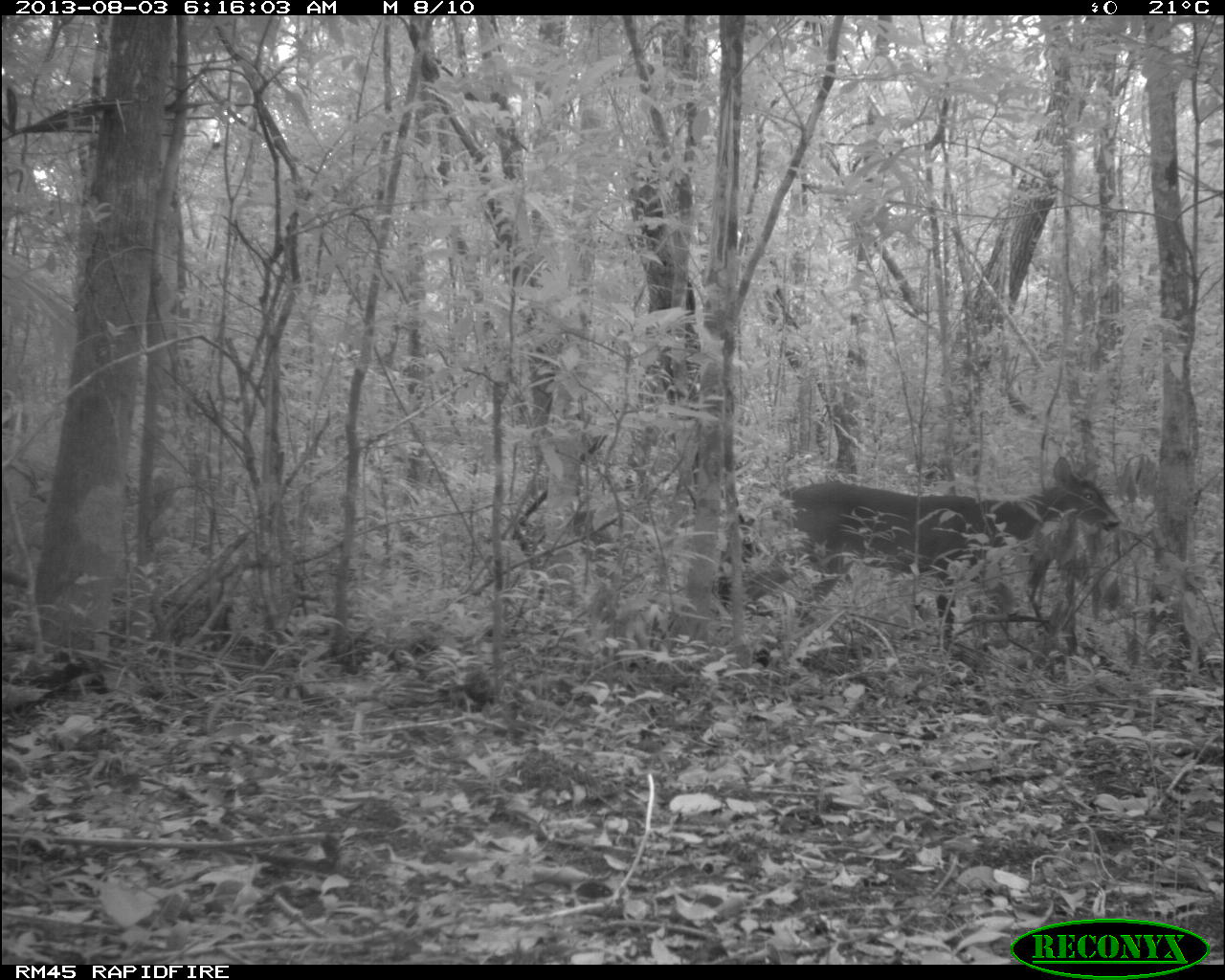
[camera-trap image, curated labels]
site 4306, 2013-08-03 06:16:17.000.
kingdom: Animalia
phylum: Chordata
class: Mammalia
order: Artiodactyla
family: Cervidae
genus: Odocoileus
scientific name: Odocoileus virginianus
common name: white-tailed deer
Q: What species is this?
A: Odocoileus virginianus (white-tailed deer).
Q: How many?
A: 1.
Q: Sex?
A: Male.